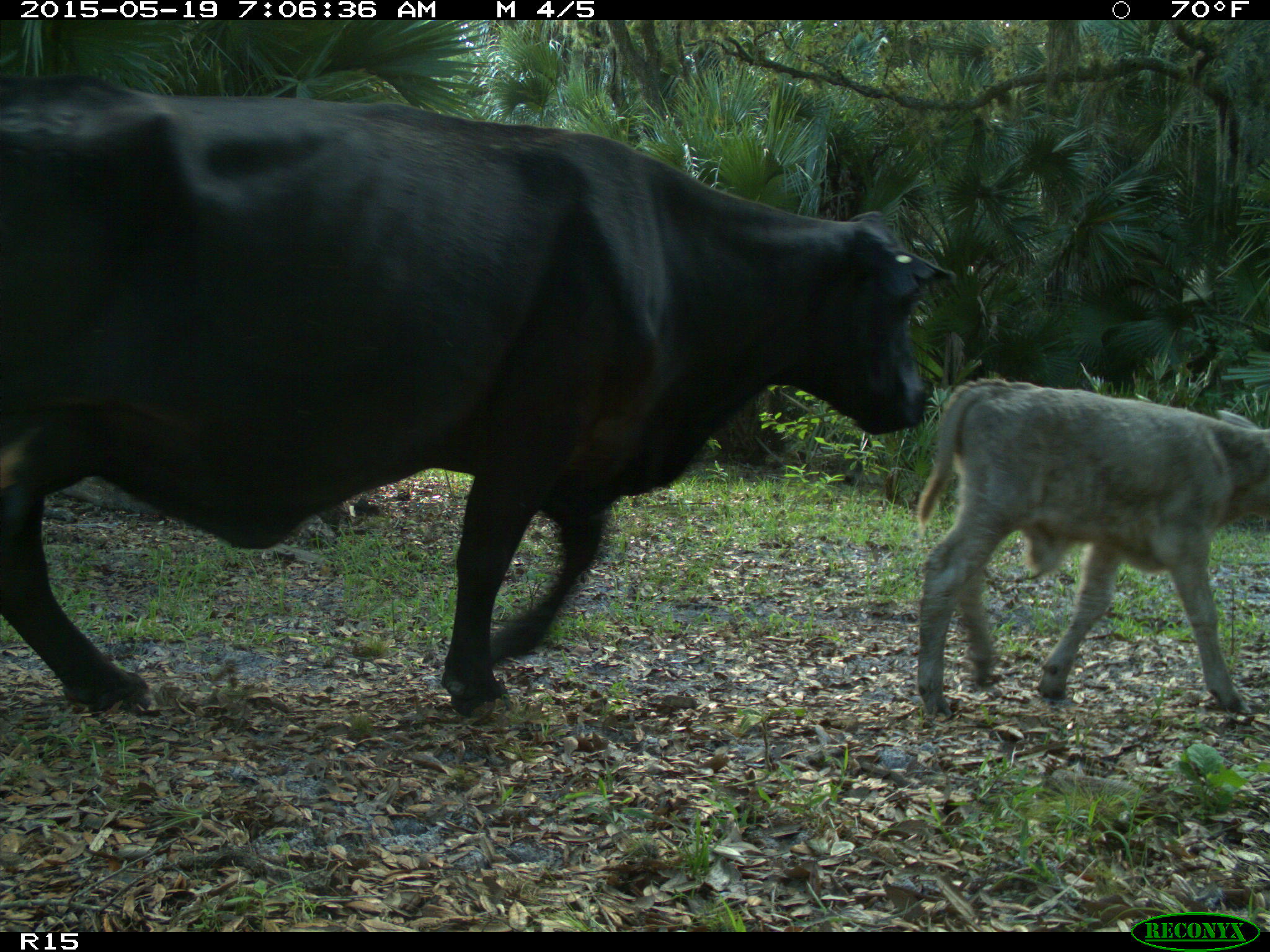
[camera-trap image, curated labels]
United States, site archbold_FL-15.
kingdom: Animalia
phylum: Chordata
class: Mammalia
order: Artiodactyla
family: Bovidae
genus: Bos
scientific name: Bos taurus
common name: domestic cow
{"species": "Bos taurus (domestic cow)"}